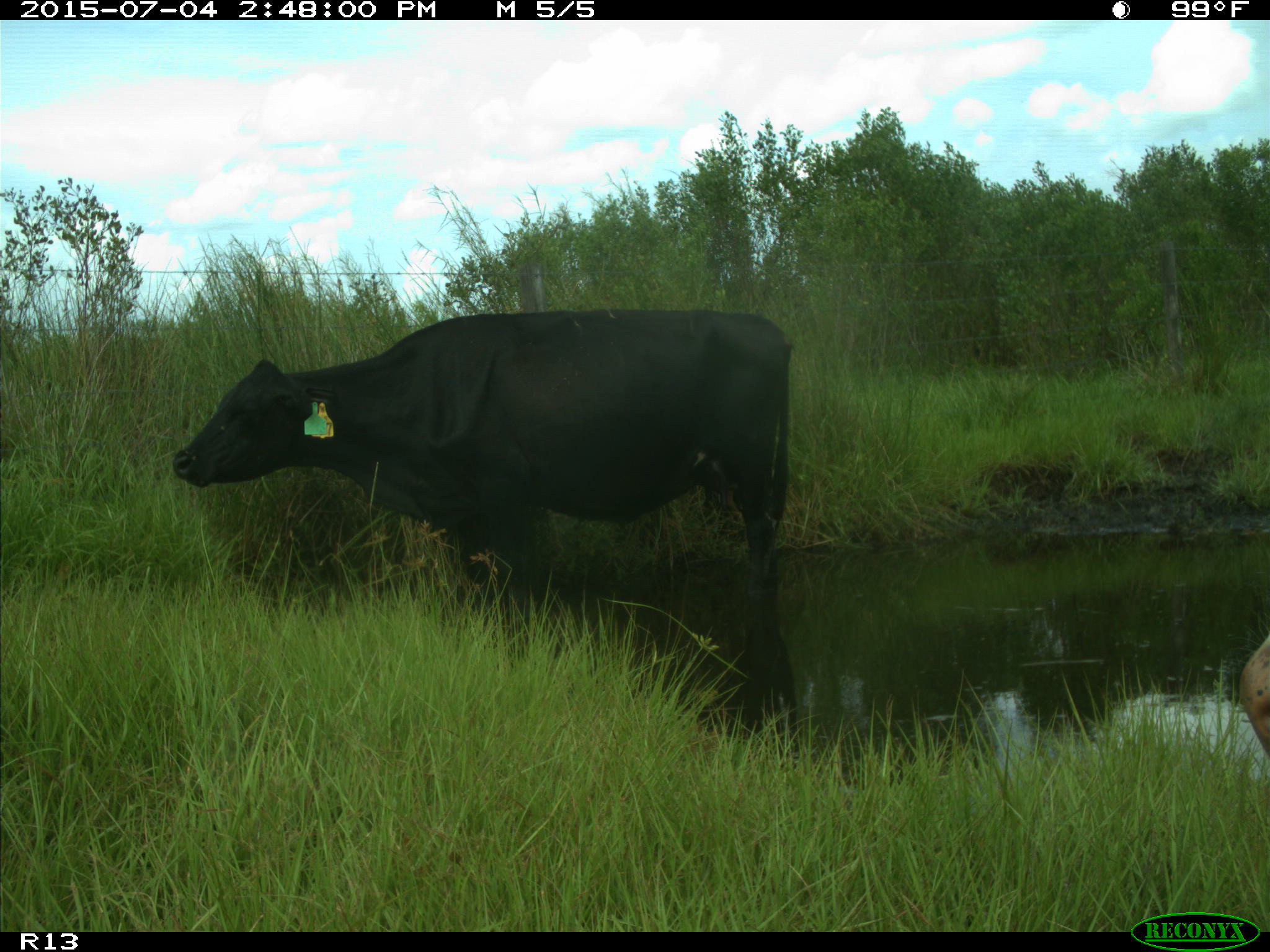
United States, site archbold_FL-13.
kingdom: Animalia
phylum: Chordata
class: Mammalia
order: Artiodactyla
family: Bovidae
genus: Bos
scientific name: Bos taurus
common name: domestic cow